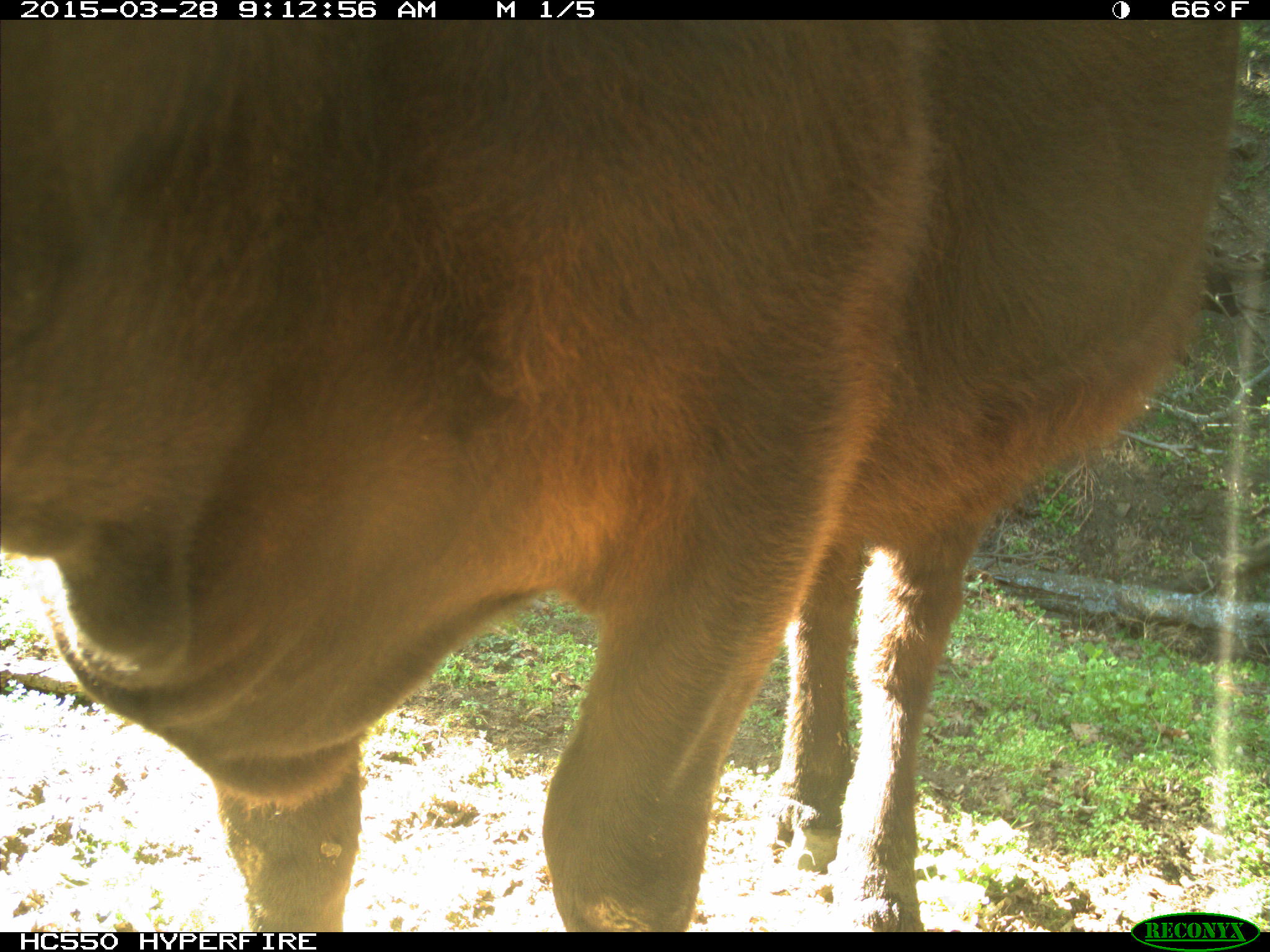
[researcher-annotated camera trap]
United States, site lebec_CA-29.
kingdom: Animalia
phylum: Chordata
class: Mammalia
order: Artiodactyla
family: Bovidae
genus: Bos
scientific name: Bos taurus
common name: domestic cow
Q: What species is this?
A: Bos taurus (domestic cow).